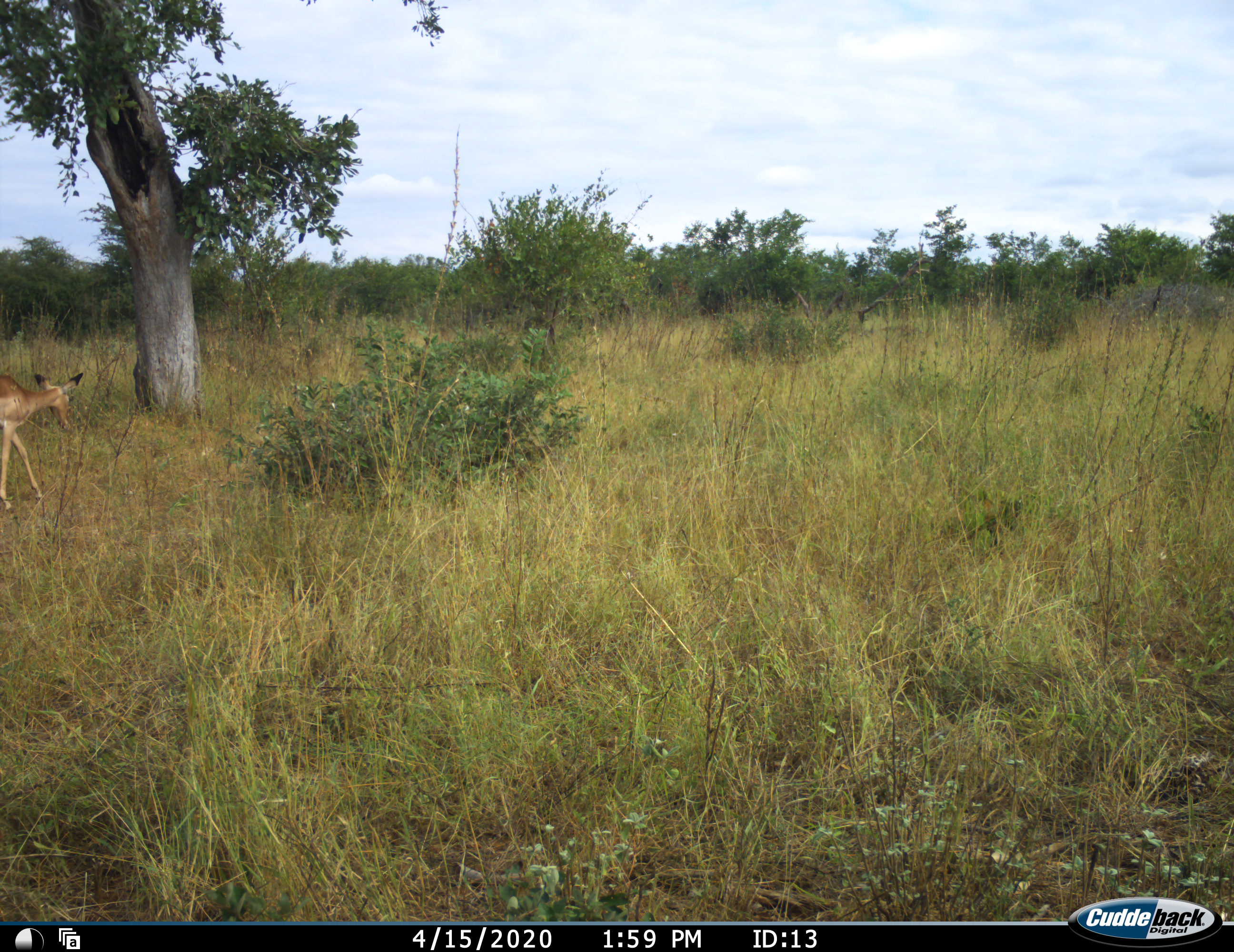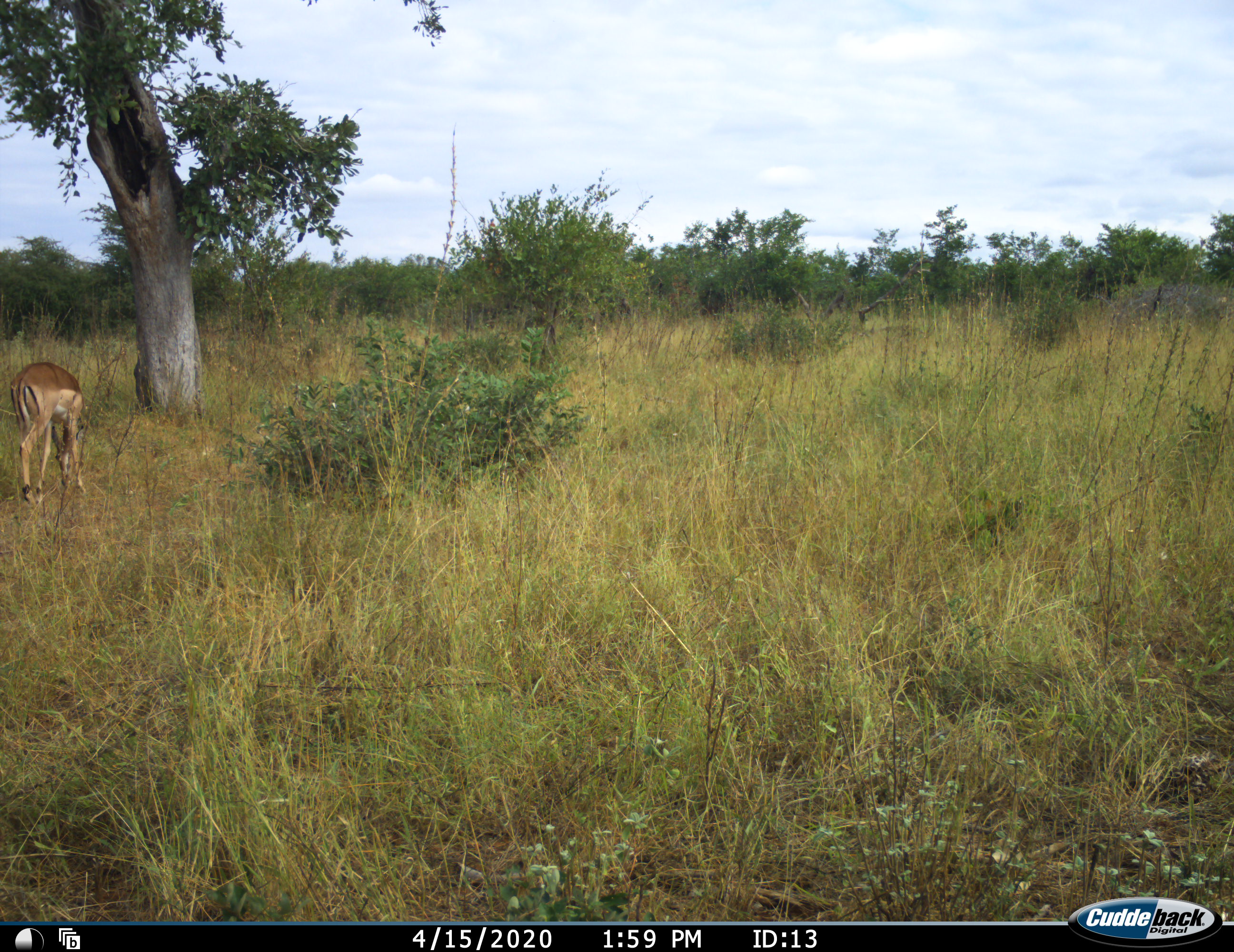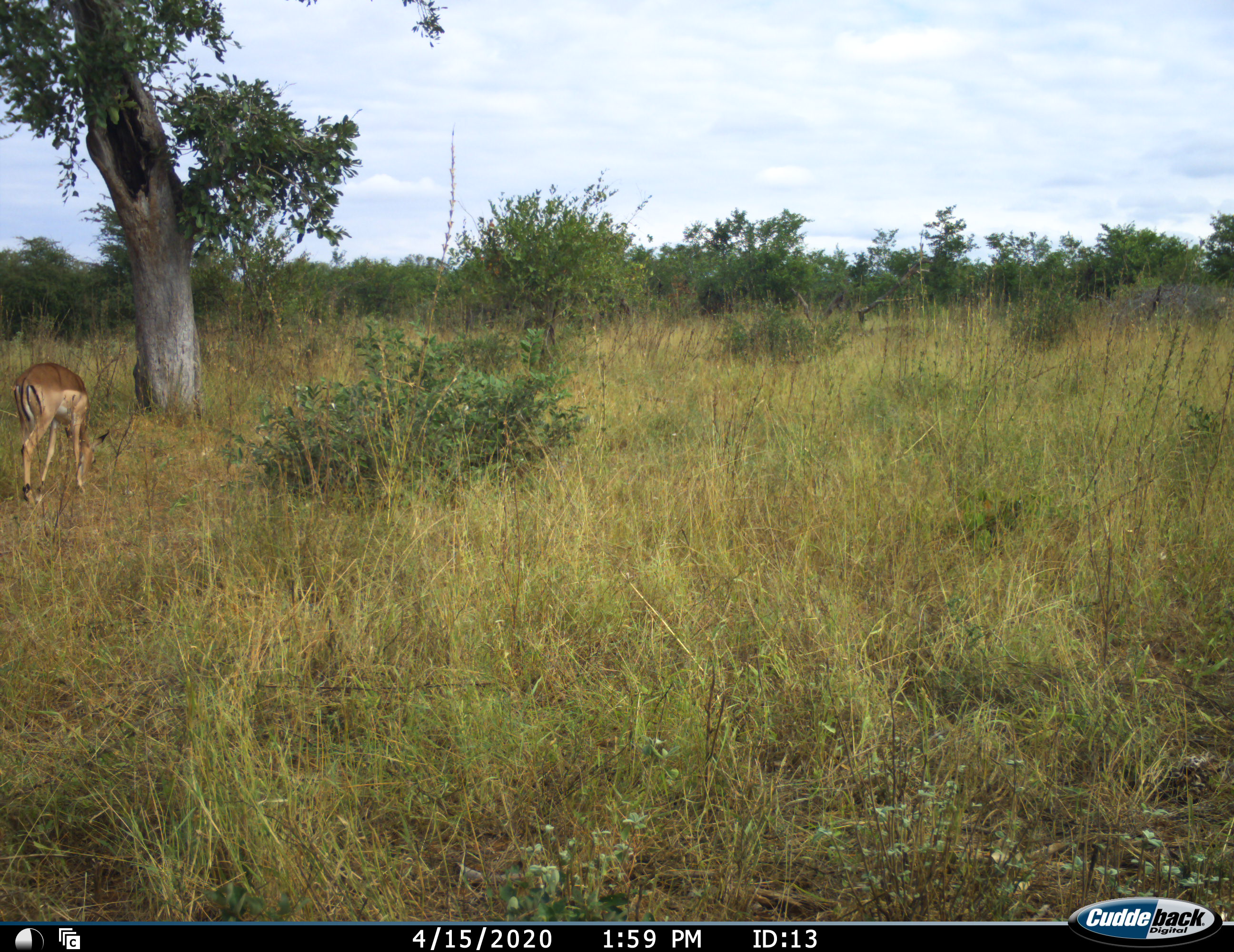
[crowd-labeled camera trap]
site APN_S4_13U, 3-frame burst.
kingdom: Animalia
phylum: Chordata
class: Mammalia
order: Artiodactyla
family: Bovidae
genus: Aepyceros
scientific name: Aepyceros melampus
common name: impala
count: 1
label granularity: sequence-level